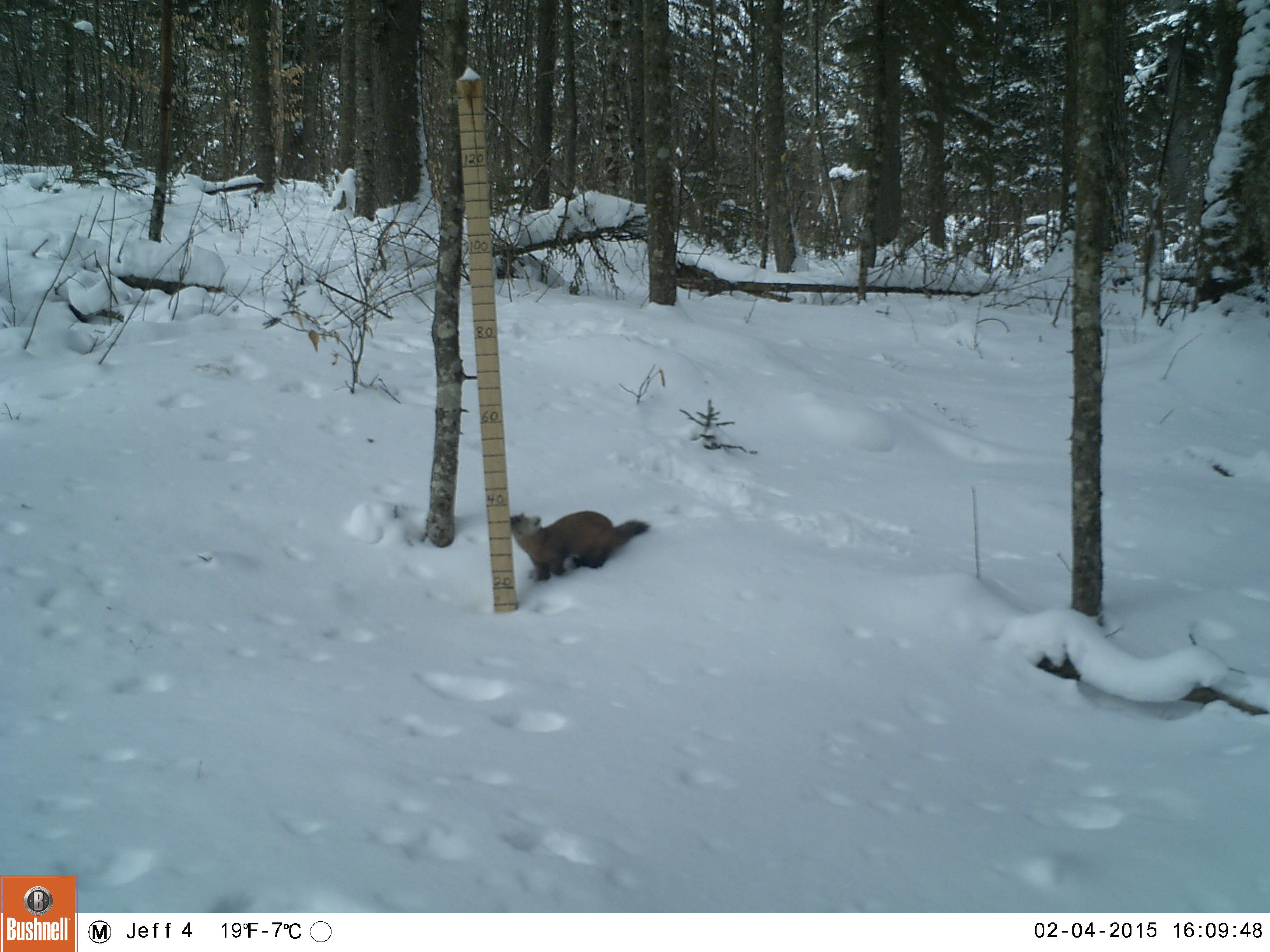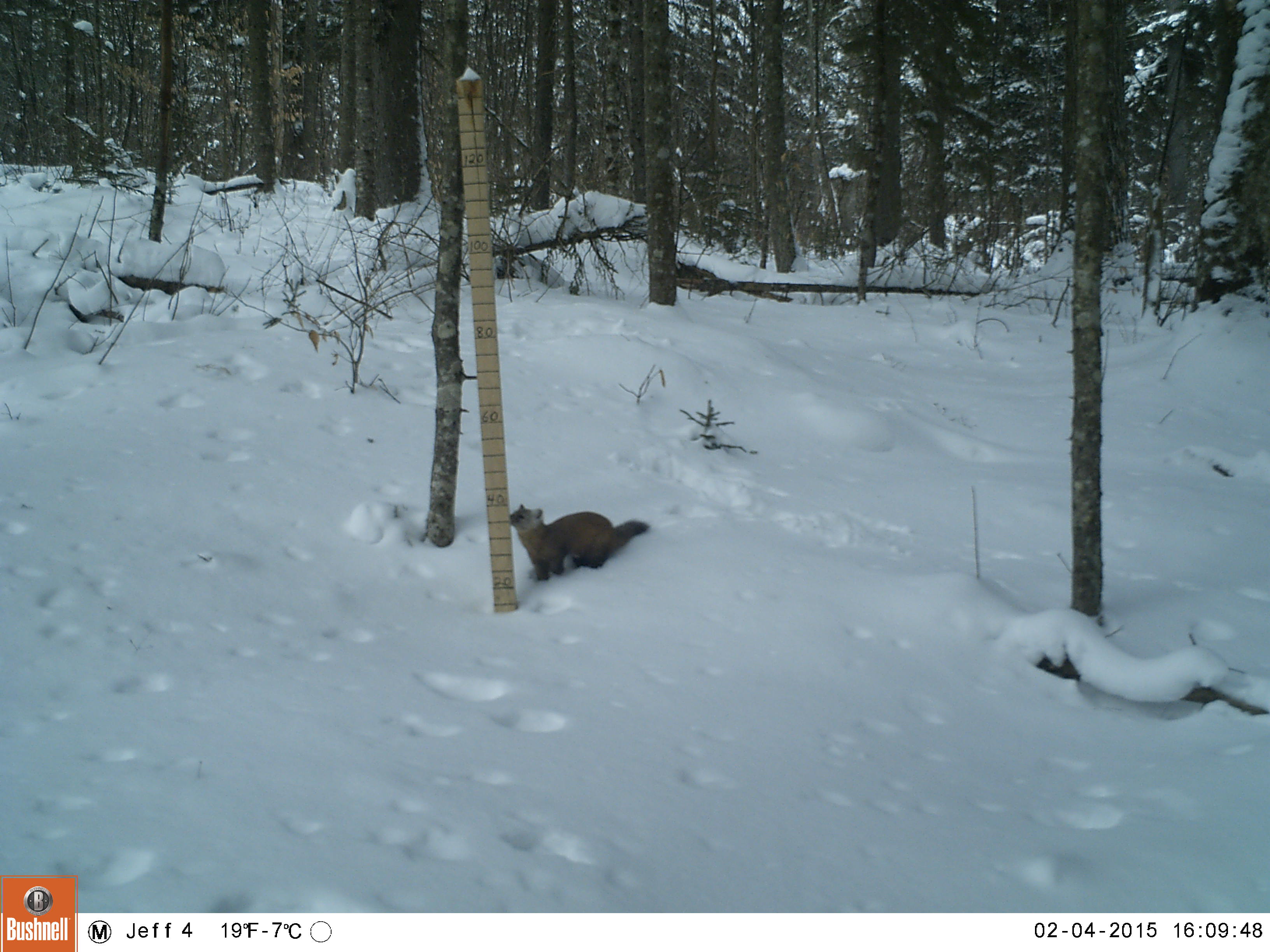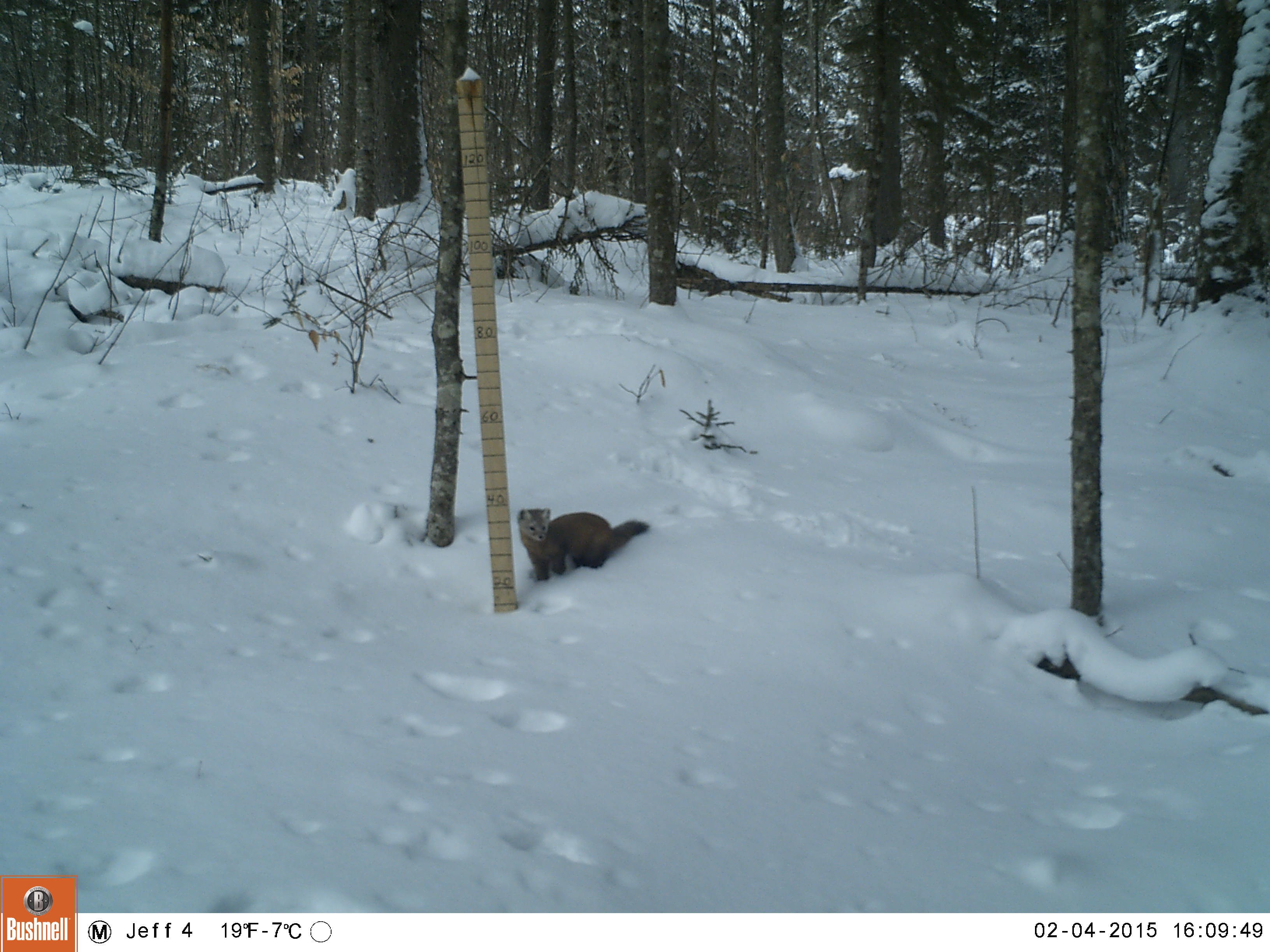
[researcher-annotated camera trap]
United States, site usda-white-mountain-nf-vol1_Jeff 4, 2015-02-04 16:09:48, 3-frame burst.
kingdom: Animalia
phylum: Chordata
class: Mammalia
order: Carnivora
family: Mustelidae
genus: Martes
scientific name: Martes americana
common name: american marten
American marten (Martes americana).